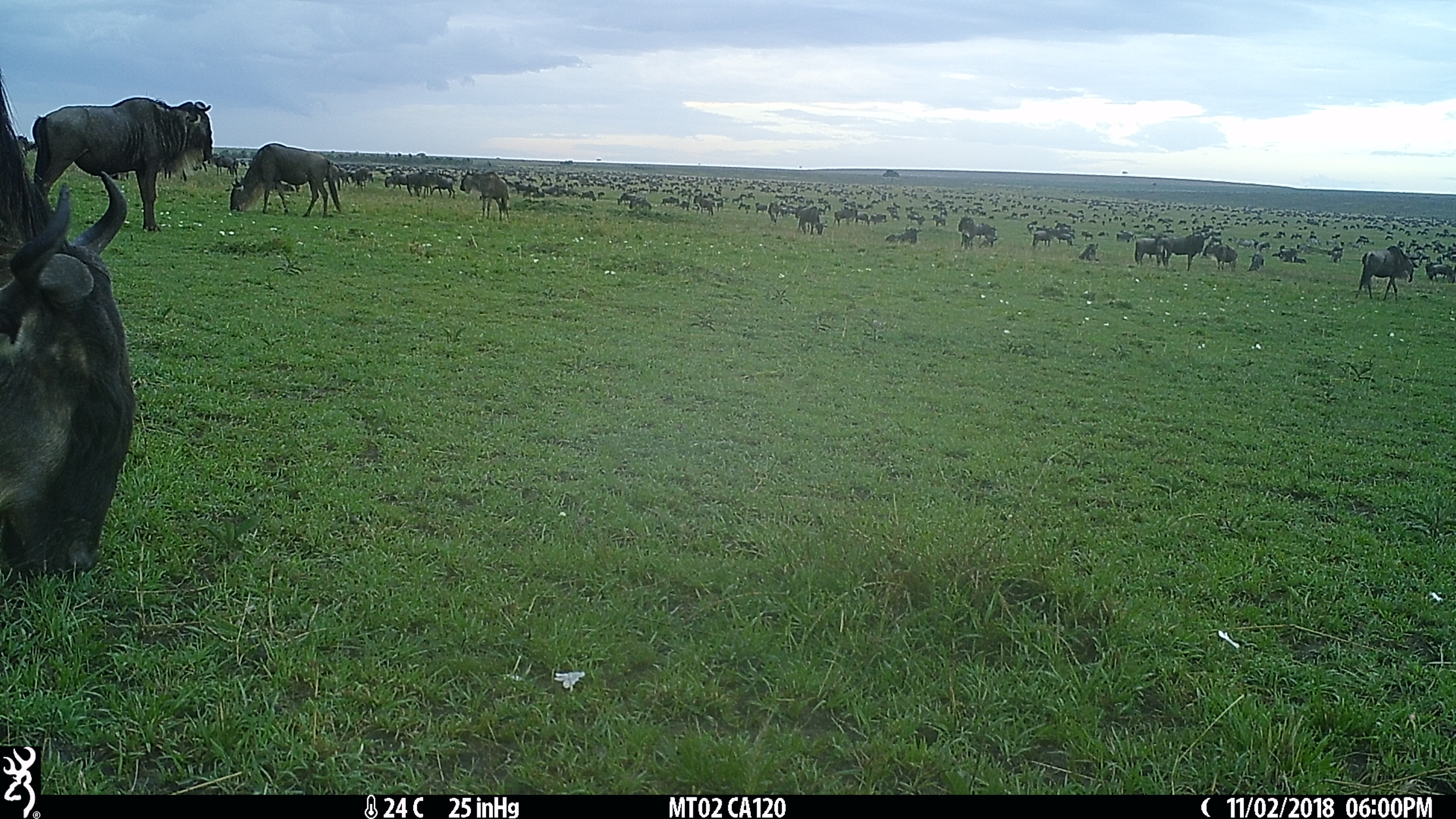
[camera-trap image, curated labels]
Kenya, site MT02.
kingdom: Animalia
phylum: Chordata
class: Mammalia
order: Artiodactyla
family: Bovidae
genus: Connochaetes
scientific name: Connochaetes taurinus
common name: blue wildebeest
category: wildebeest